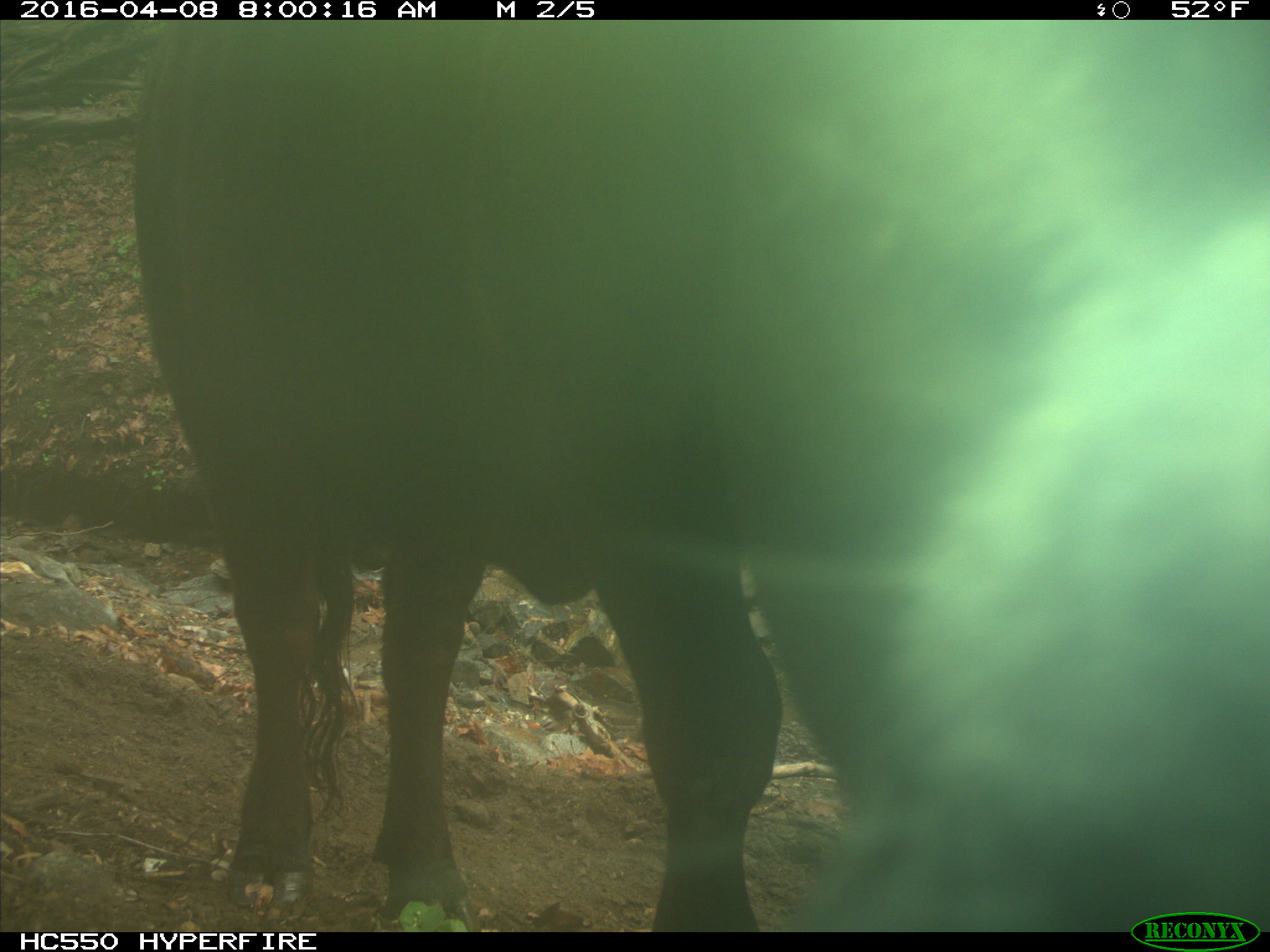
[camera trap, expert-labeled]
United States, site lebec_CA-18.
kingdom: Animalia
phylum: Chordata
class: Mammalia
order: Artiodactyla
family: Bovidae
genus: Bos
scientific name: Bos taurus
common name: domestic cow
Bos taurus (domestic cow).